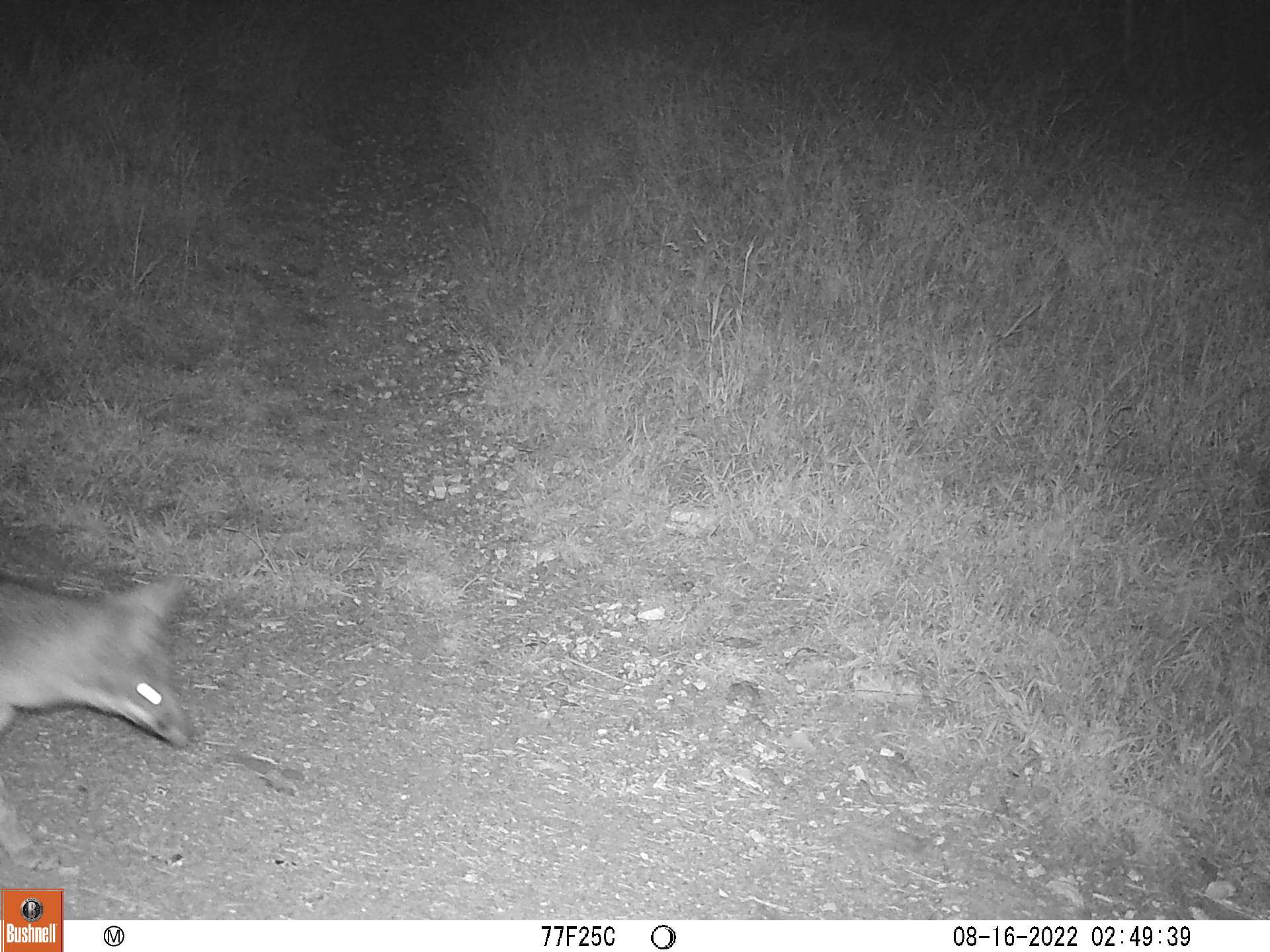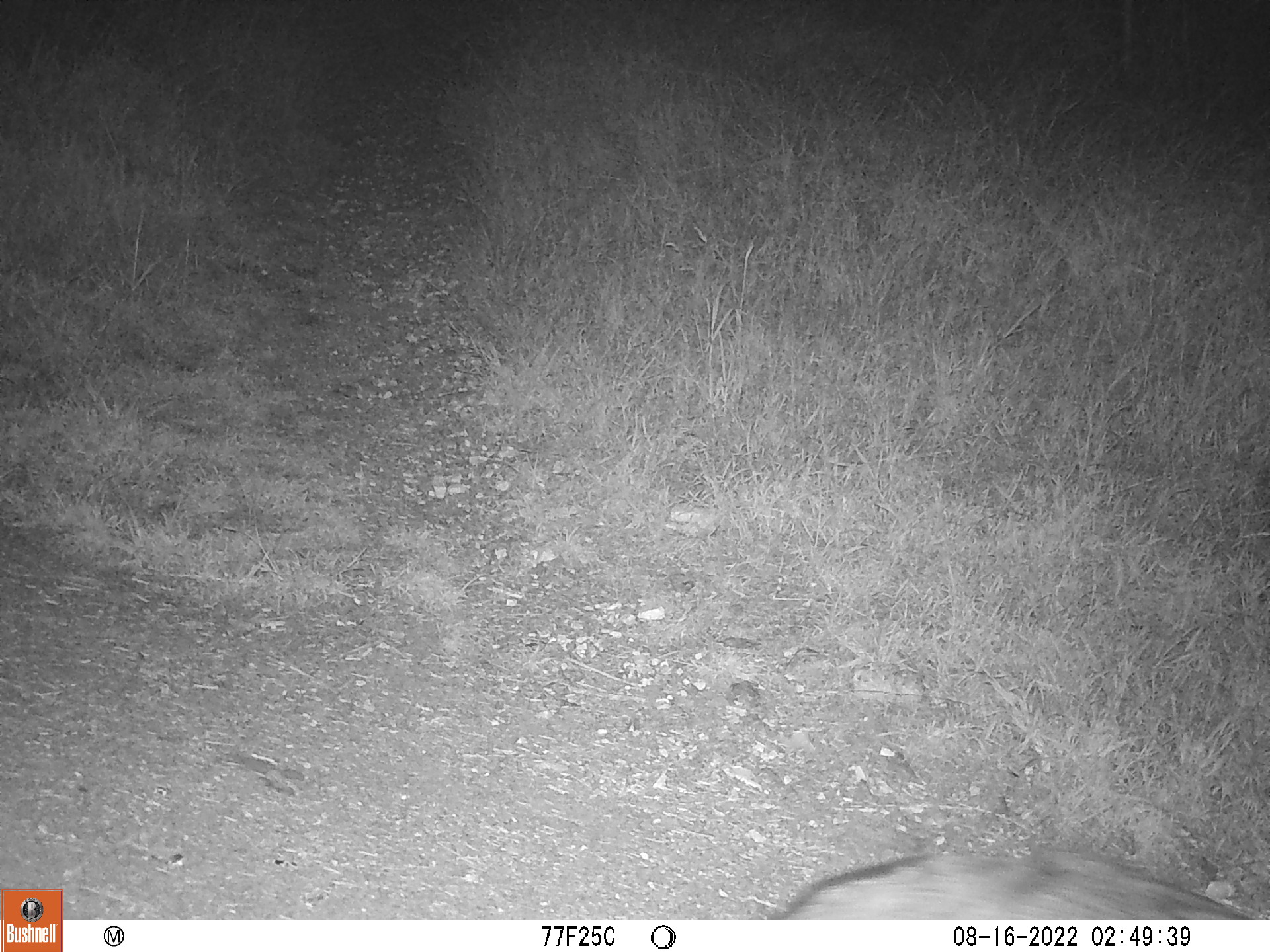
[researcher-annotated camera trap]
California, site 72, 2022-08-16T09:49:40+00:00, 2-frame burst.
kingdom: Animalia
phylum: Chordata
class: Mammalia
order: Carnivora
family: Canidae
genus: Urocyon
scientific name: Urocyon cinereoargenteus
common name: gray fox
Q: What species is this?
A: Gray fox (Urocyon cinereoargenteus).